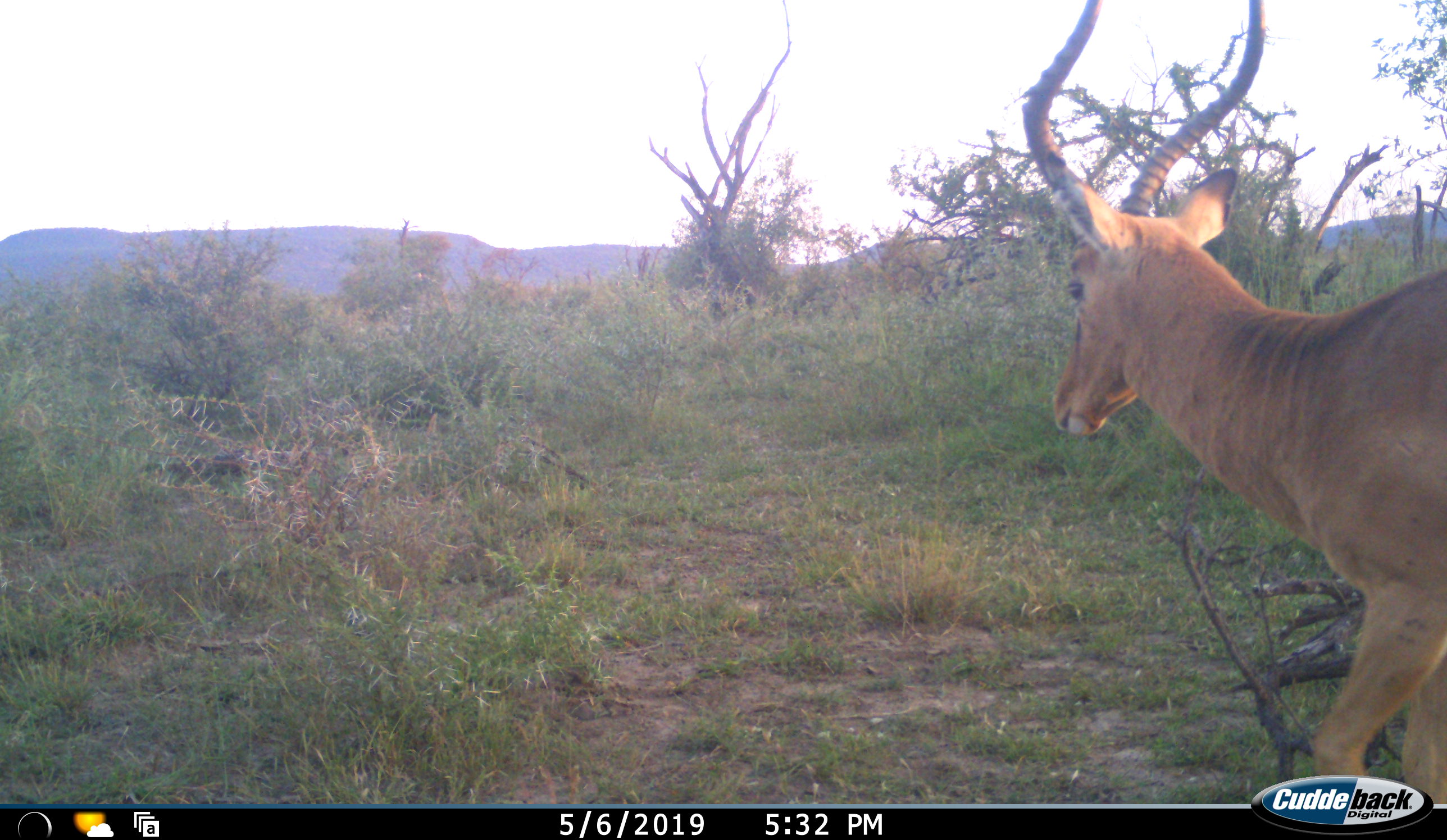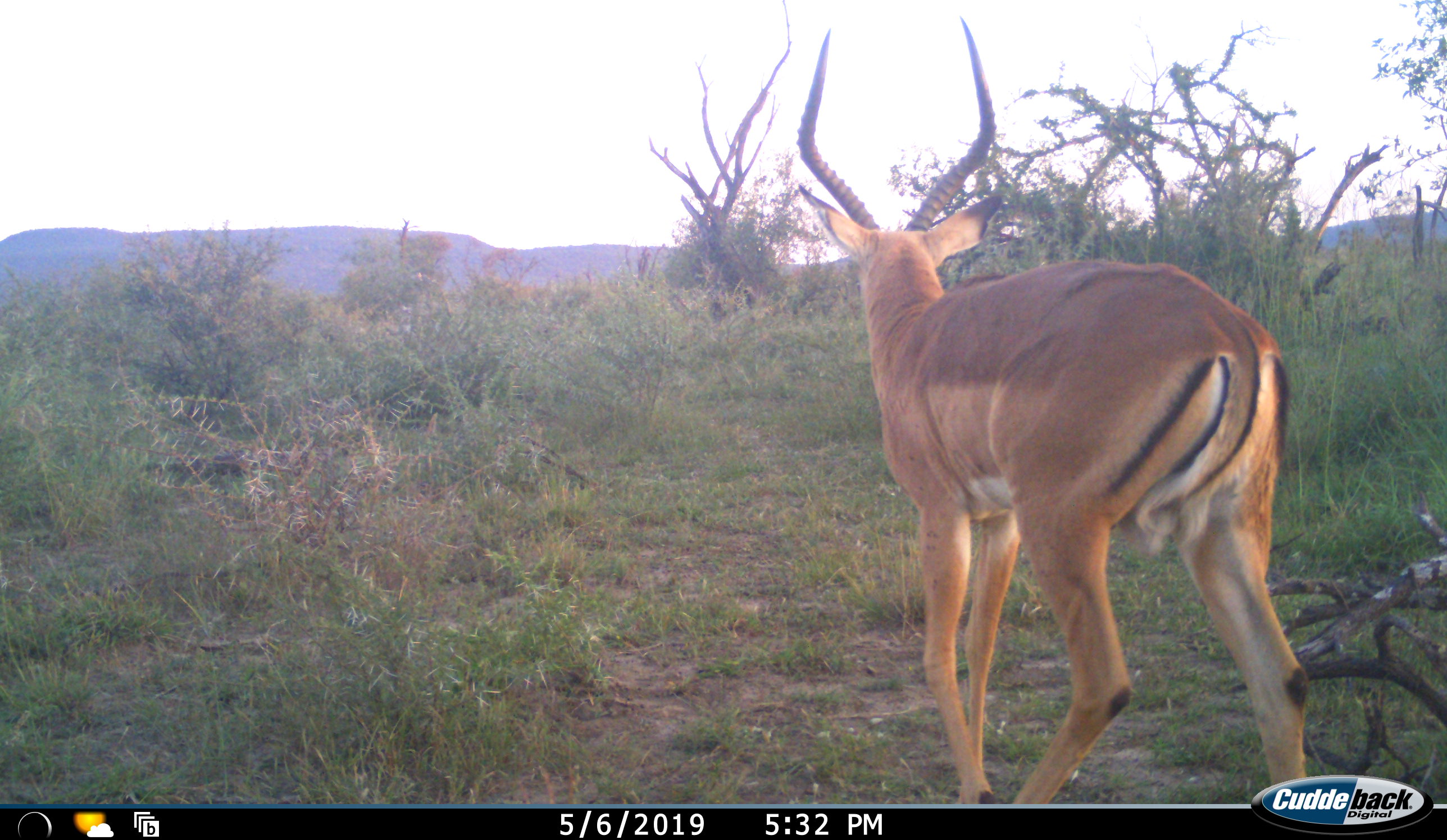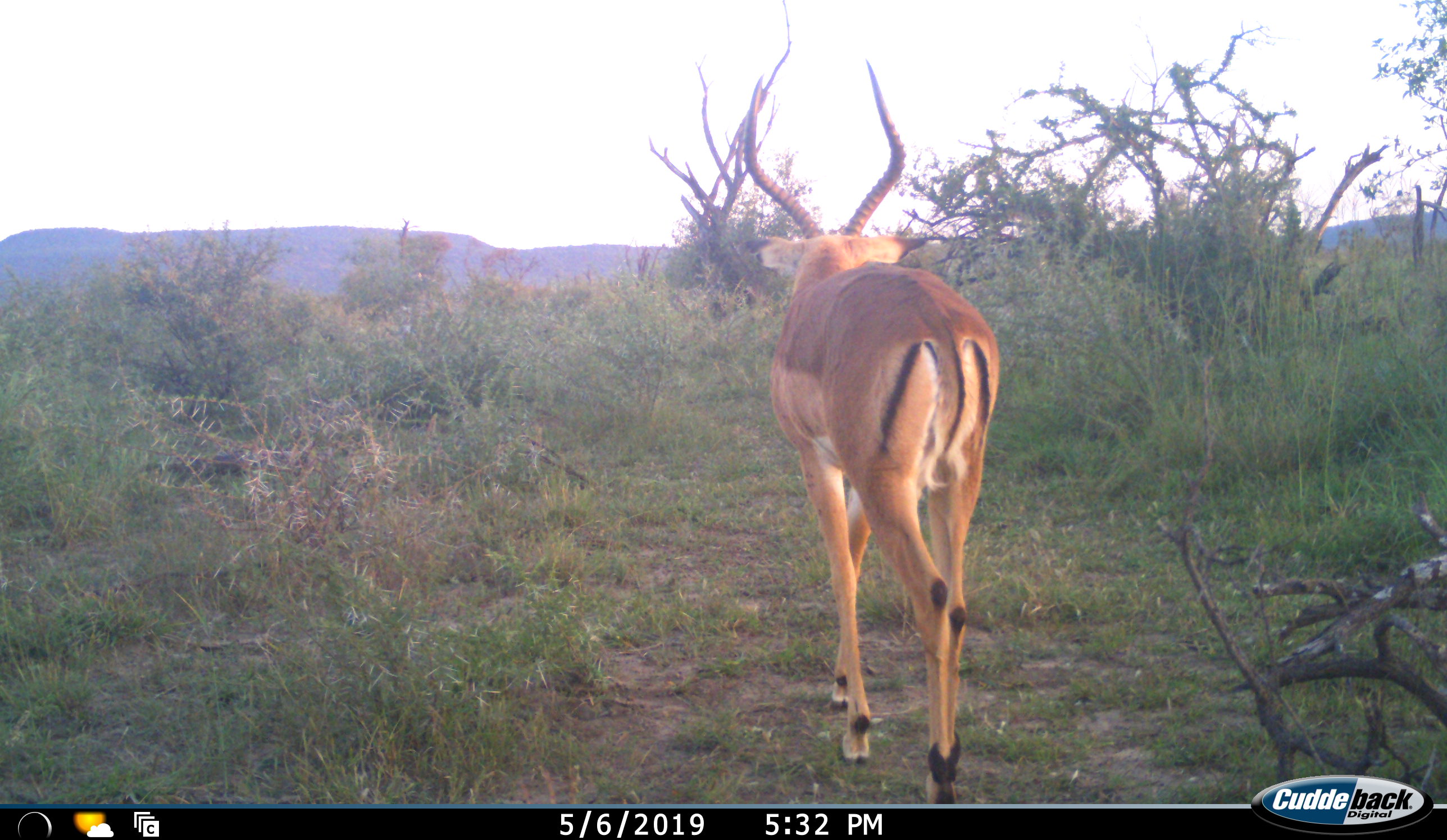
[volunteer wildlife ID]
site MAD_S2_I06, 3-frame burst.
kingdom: Animalia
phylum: Chordata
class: Mammalia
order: Artiodactyla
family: Bovidae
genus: Aepyceros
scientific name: Aepyceros melampus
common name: impala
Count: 1.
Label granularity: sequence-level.